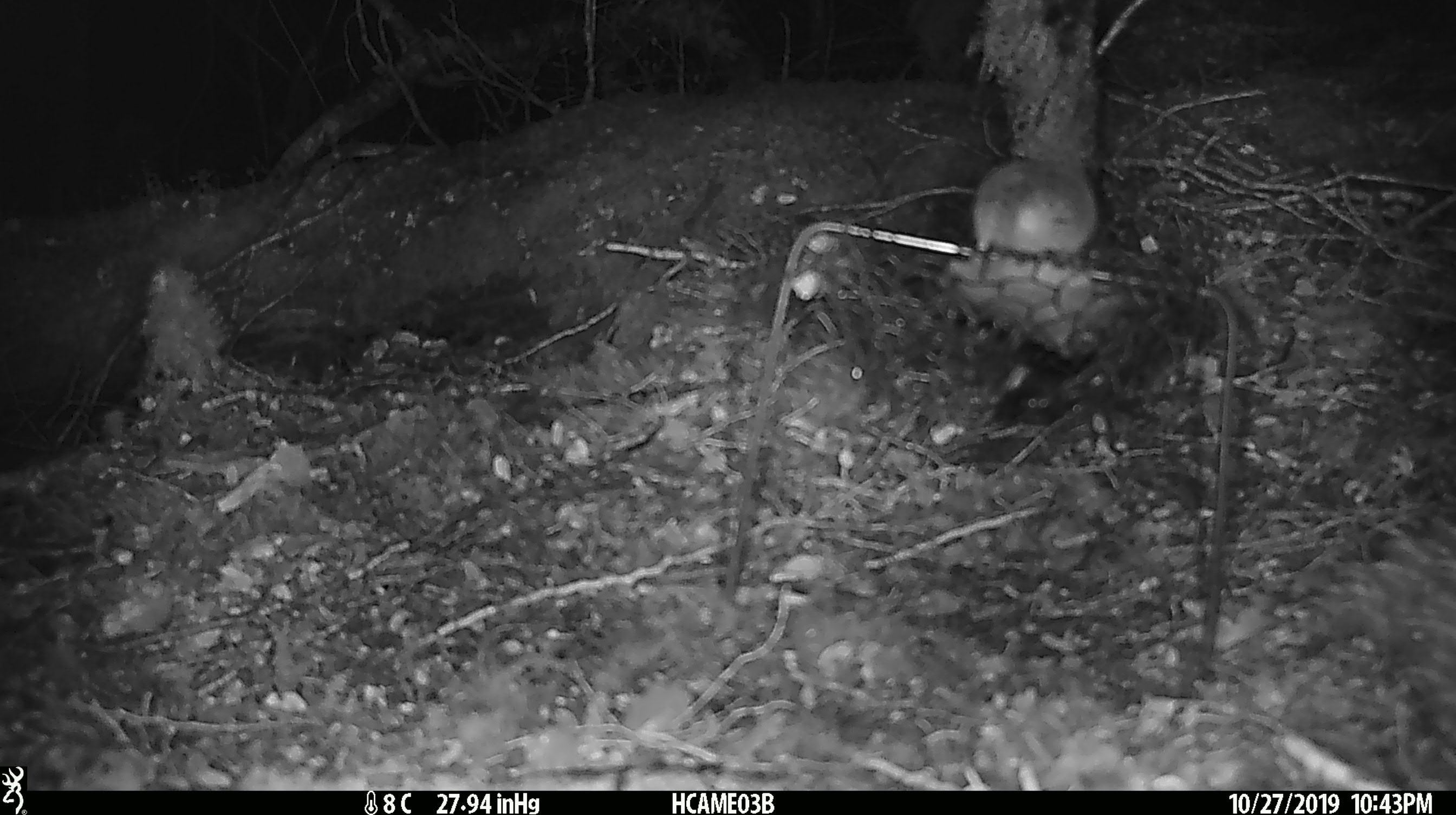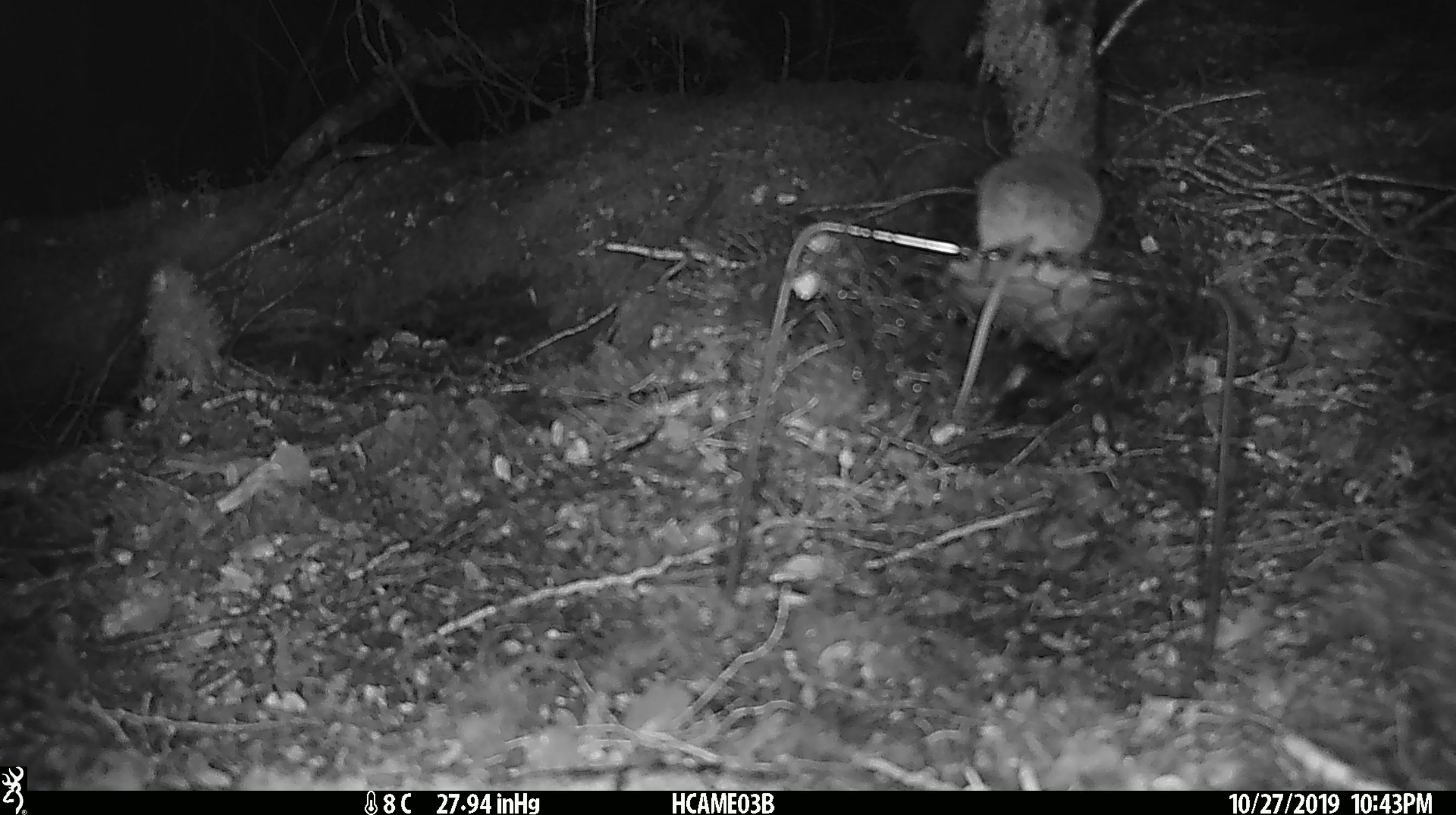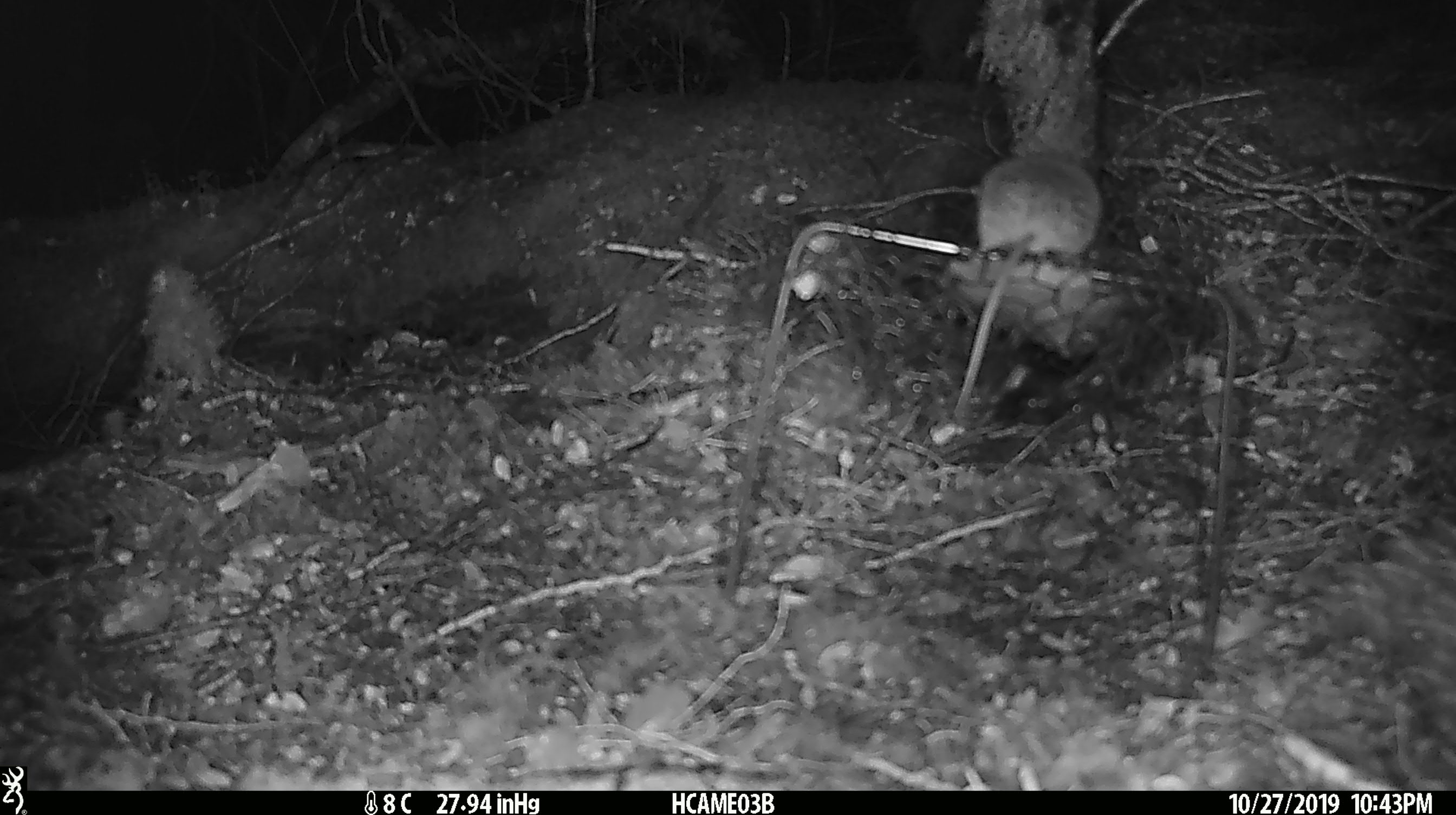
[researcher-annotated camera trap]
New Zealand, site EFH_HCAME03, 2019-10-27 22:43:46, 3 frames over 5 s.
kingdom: Animalia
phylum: Chordata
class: Mammalia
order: Rodentia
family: Muridae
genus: Mus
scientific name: Mus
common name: mouse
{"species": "mouse (Mus)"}